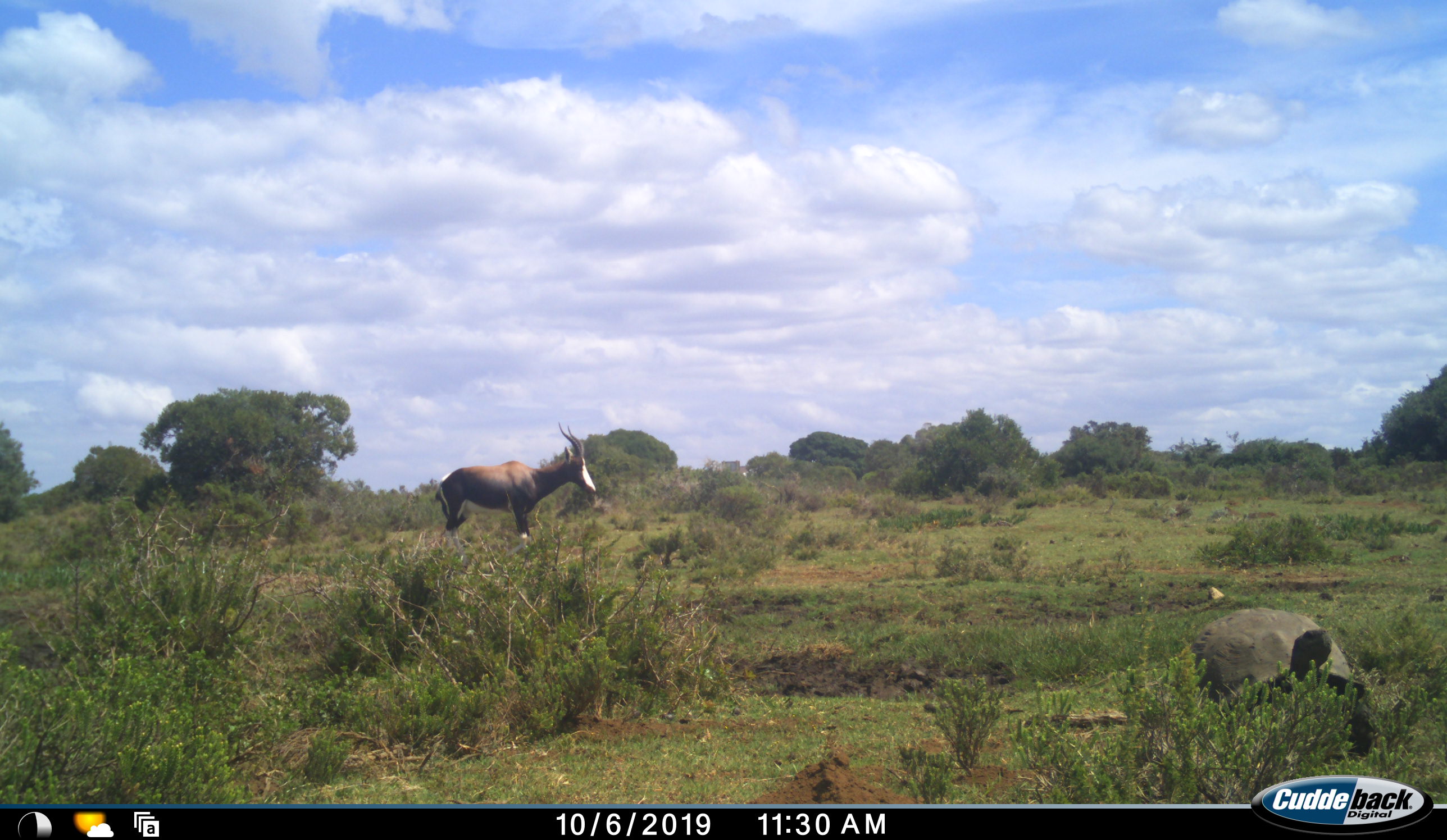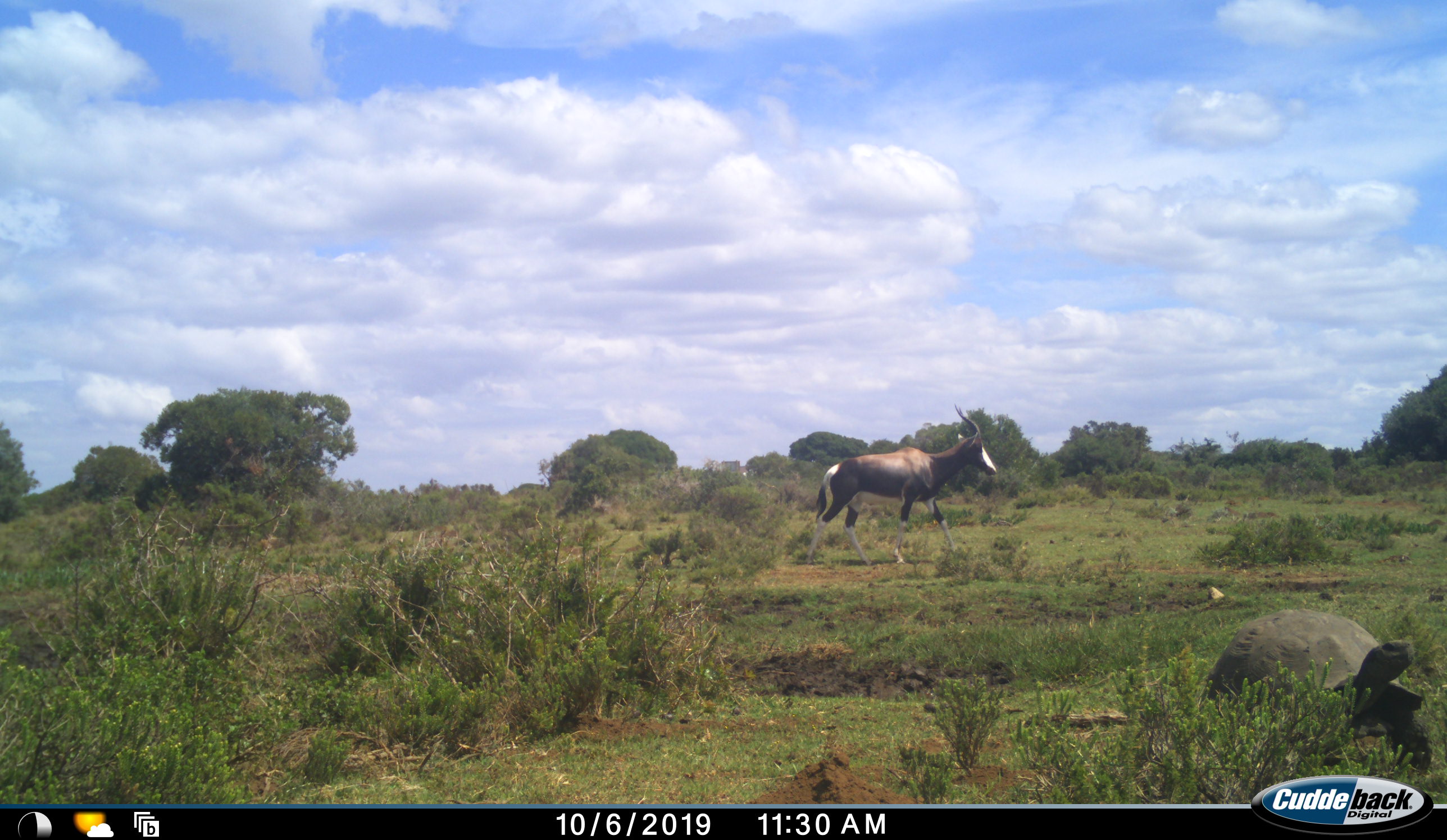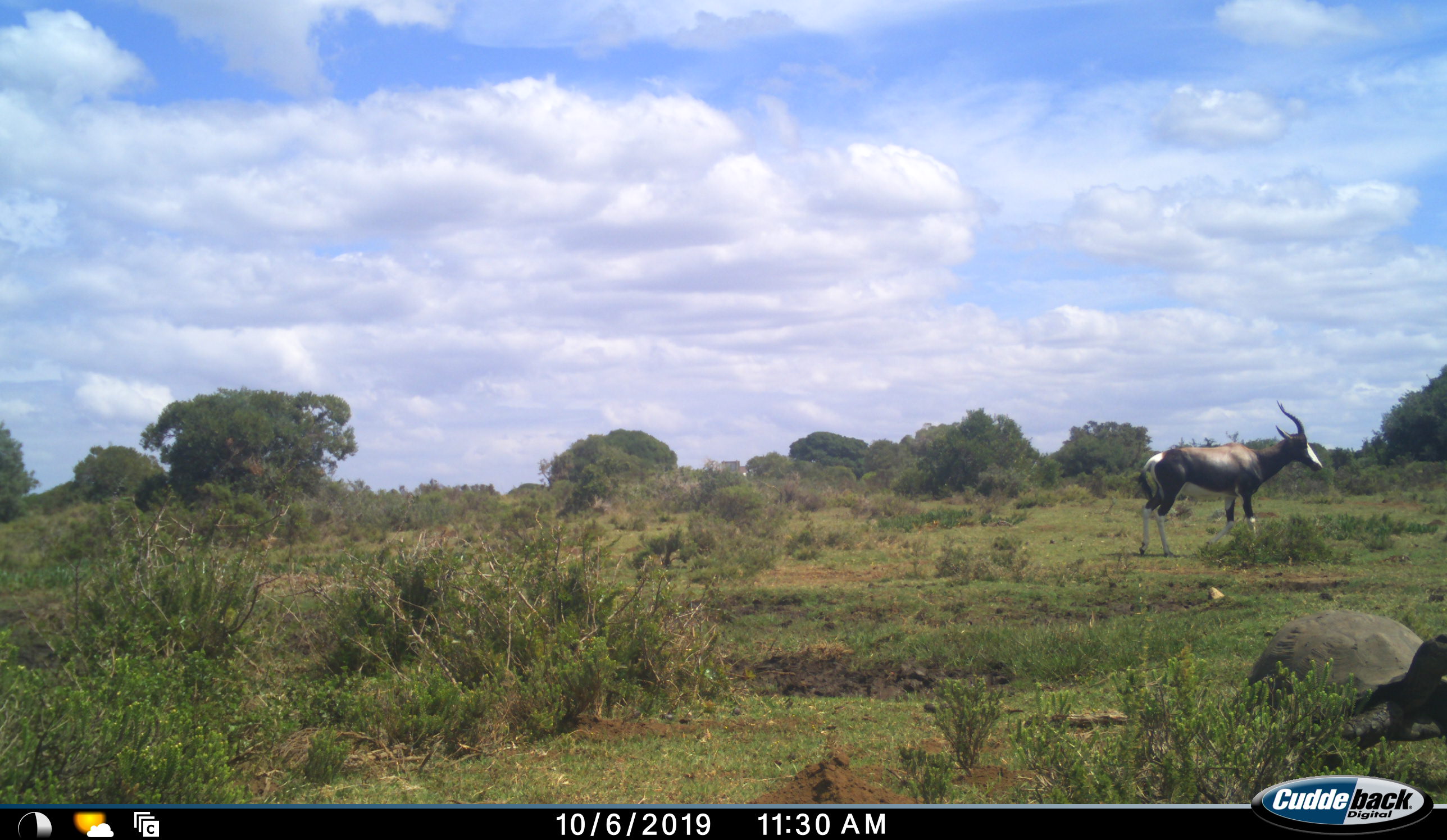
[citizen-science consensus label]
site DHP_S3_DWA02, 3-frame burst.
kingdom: Animalia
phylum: Chordata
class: Mammalia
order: Artiodactyla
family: Bovidae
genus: Damaliscus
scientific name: Damaliscus pygargus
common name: bontebok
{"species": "bontebok (Damaliscus pygargus)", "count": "1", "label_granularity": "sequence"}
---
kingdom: Animalia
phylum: Chordata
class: Reptilia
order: Testudines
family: Testudinidae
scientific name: Testudinidae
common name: tortoise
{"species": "tortoise (Testudinidae)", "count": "1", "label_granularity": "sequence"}